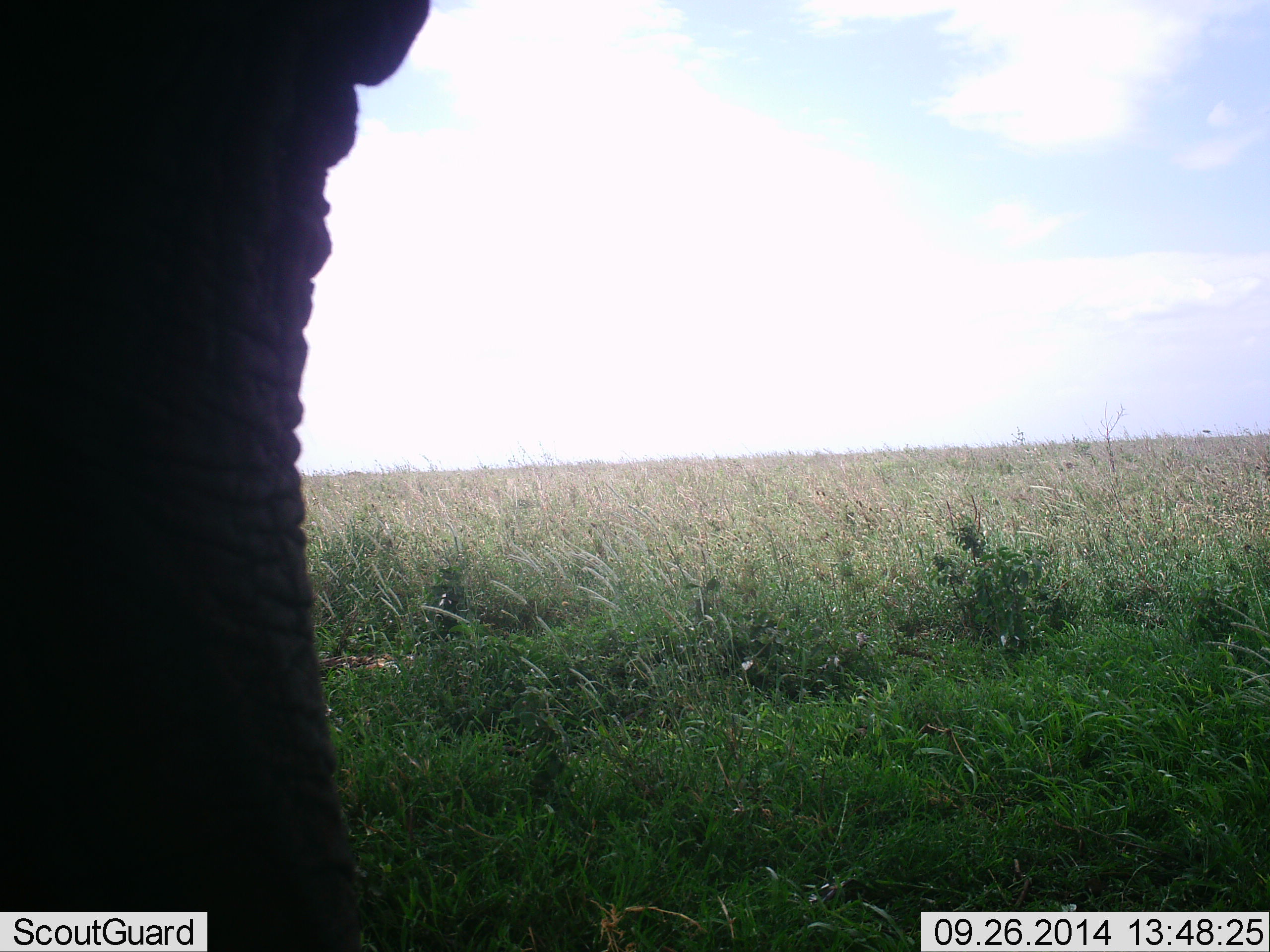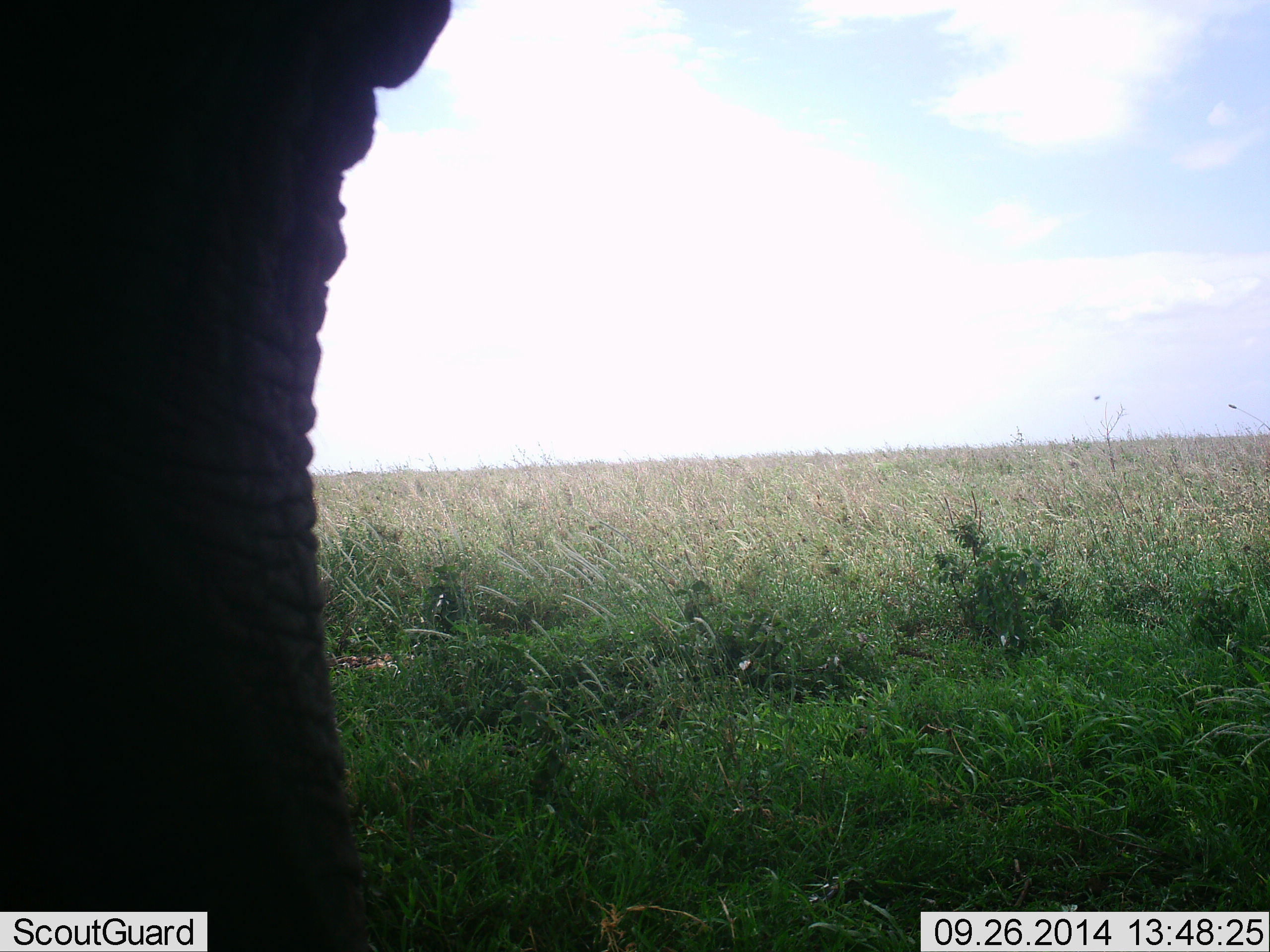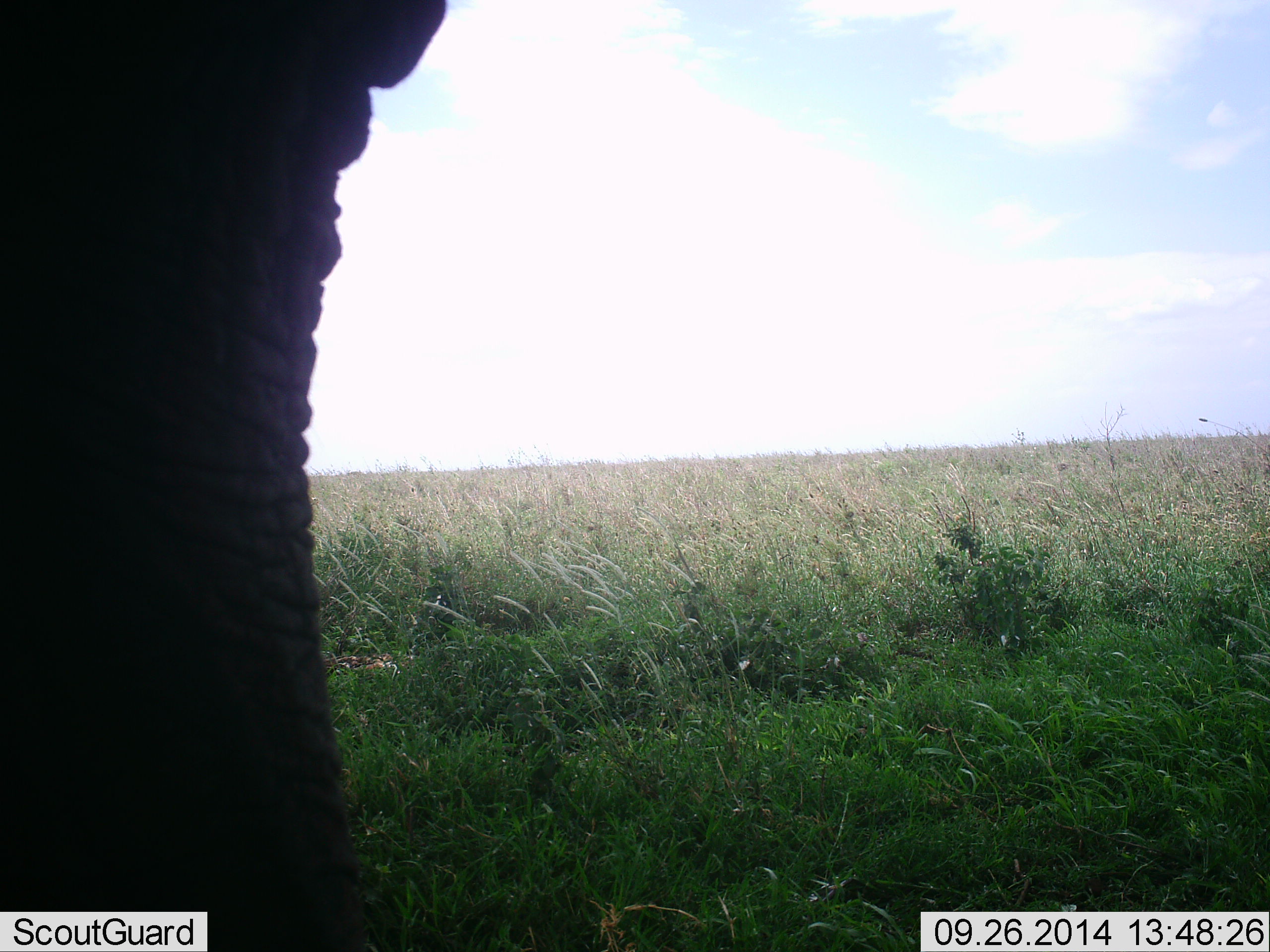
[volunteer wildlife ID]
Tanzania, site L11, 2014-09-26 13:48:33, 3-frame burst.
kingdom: Animalia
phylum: Chordata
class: Mammalia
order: Proboscidea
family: Elephantidae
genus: Loxodonta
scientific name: Loxodonta africana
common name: african bush elephant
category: elephant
Elephant (african bush elephant) (Loxodonta africana), count 1. Behavior (volunteer vote fractions): standing 100%, resting 0%, moving 0%, interacting 0%. Young present (vote fraction): 0%. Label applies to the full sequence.